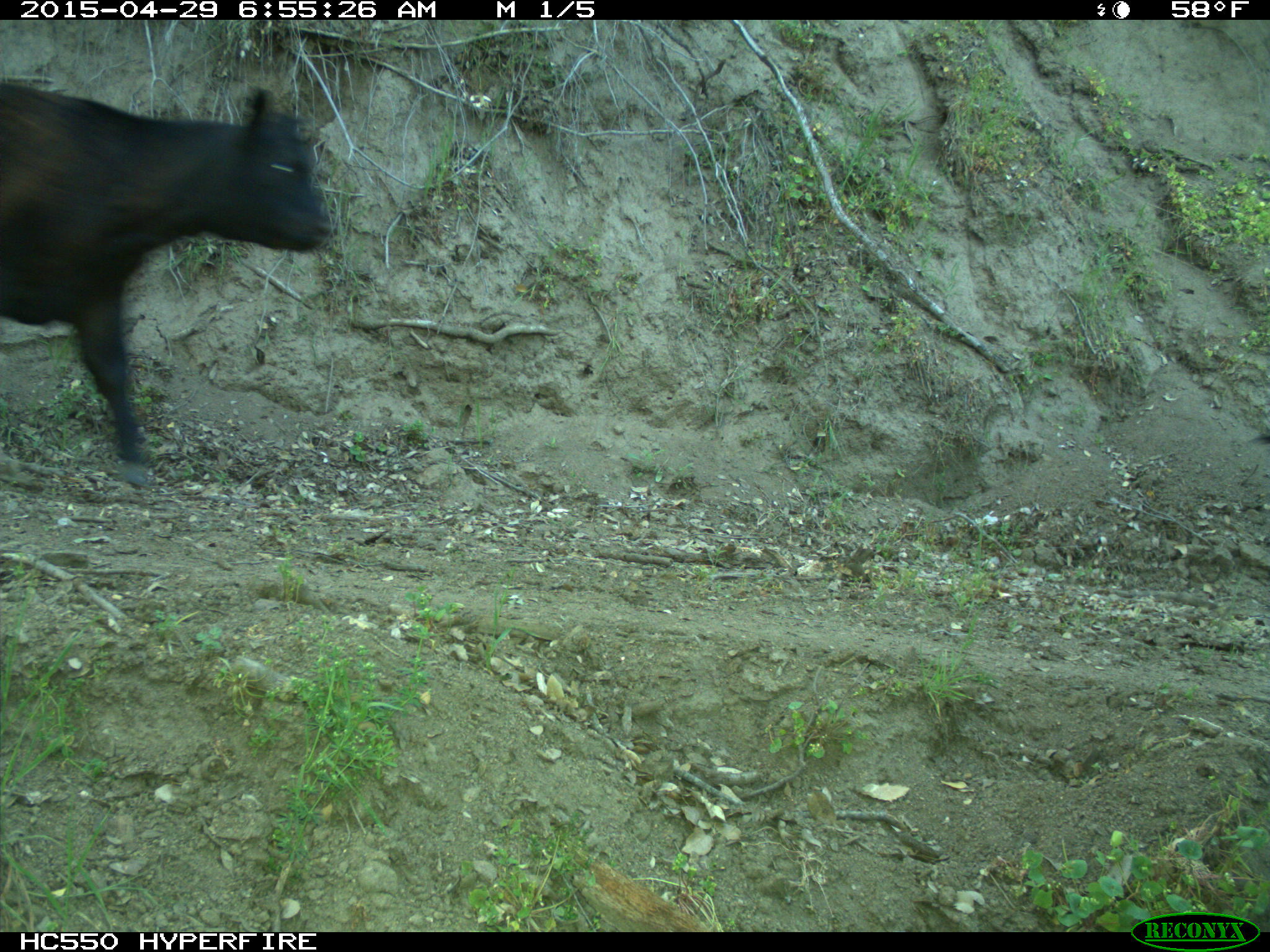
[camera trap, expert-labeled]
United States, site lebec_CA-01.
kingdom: Animalia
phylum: Chordata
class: Mammalia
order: Artiodactyla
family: Bovidae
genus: Bos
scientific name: Bos taurus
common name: domestic cow